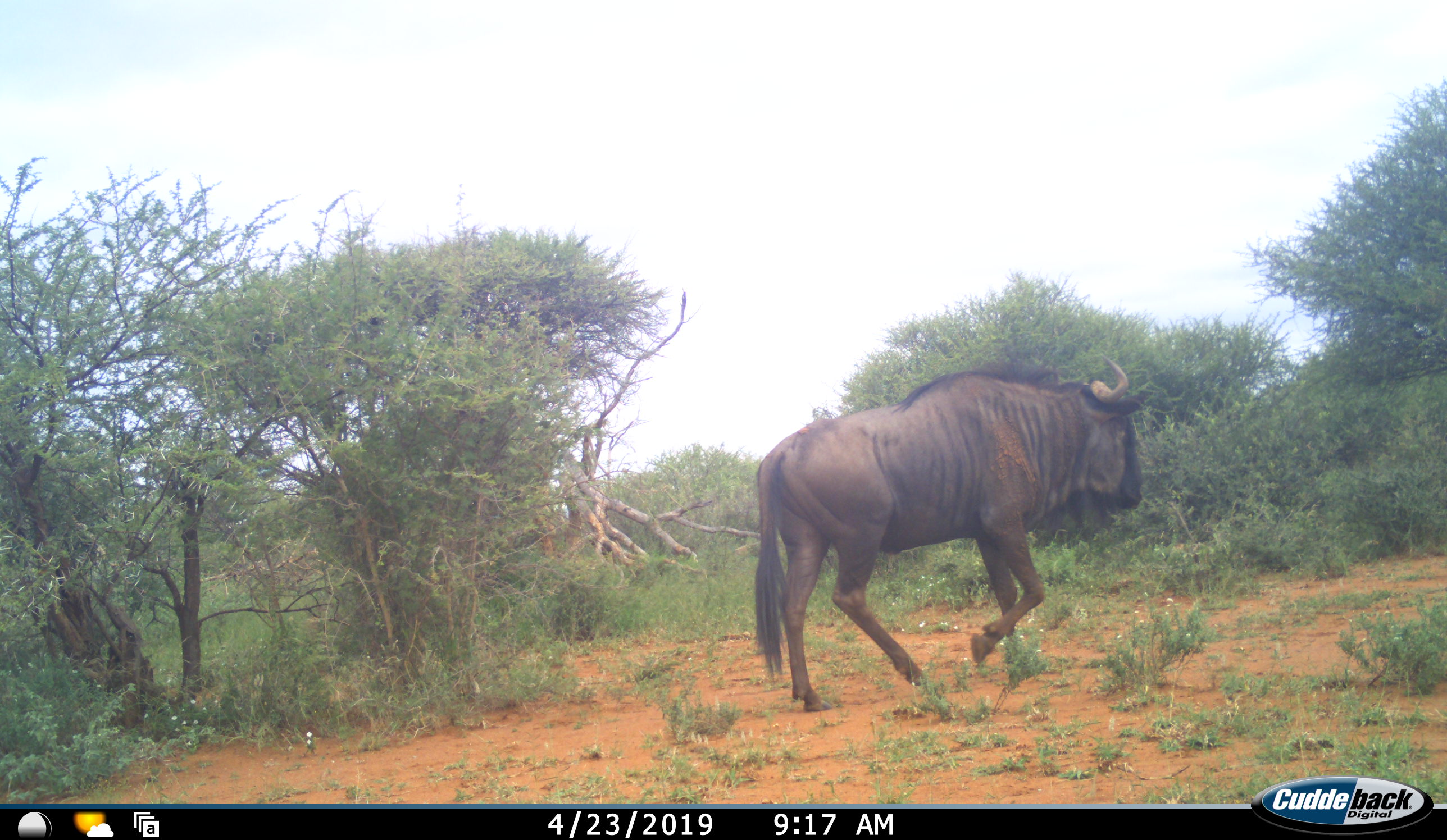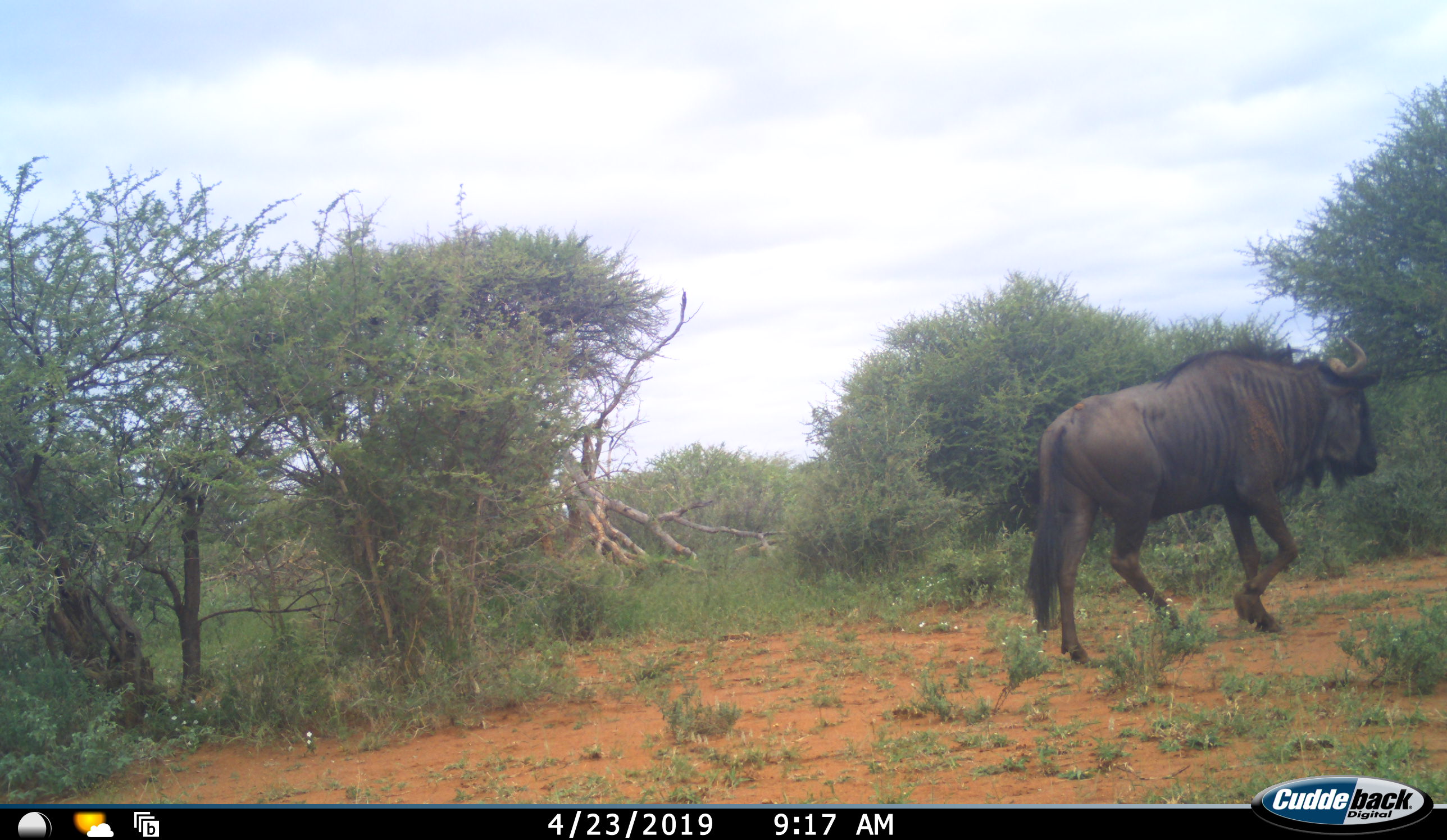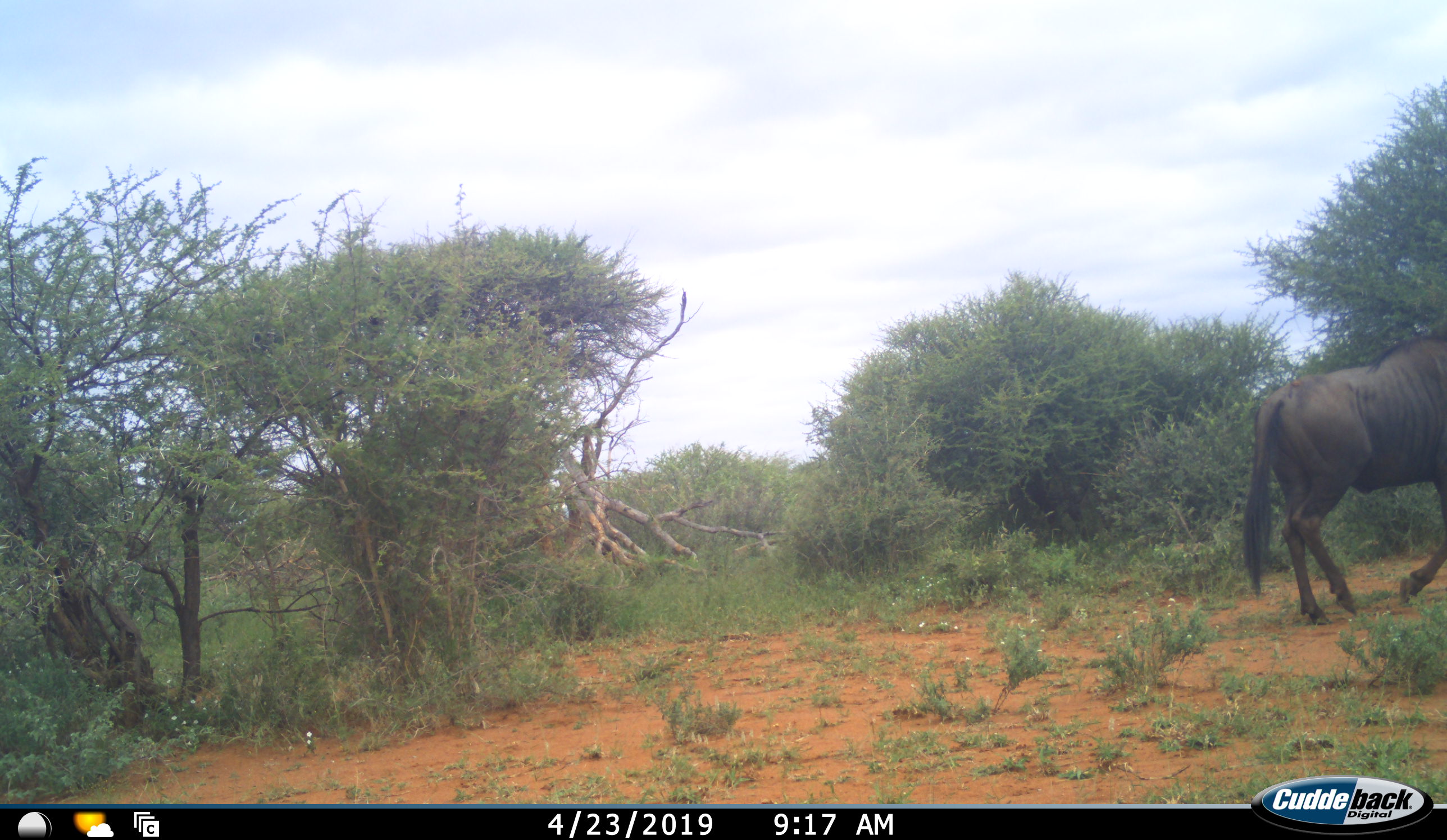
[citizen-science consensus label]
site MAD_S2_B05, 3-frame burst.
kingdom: Animalia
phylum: Chordata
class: Mammalia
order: Artiodactyla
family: Bovidae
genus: Connochaetes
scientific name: Connochaetes taurinus taurinus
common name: blue wildebeest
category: wildebeestblue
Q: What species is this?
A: Wildebeestblue (blue wildebeest) (Connochaetes taurinus taurinus).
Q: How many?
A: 1.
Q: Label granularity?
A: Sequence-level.